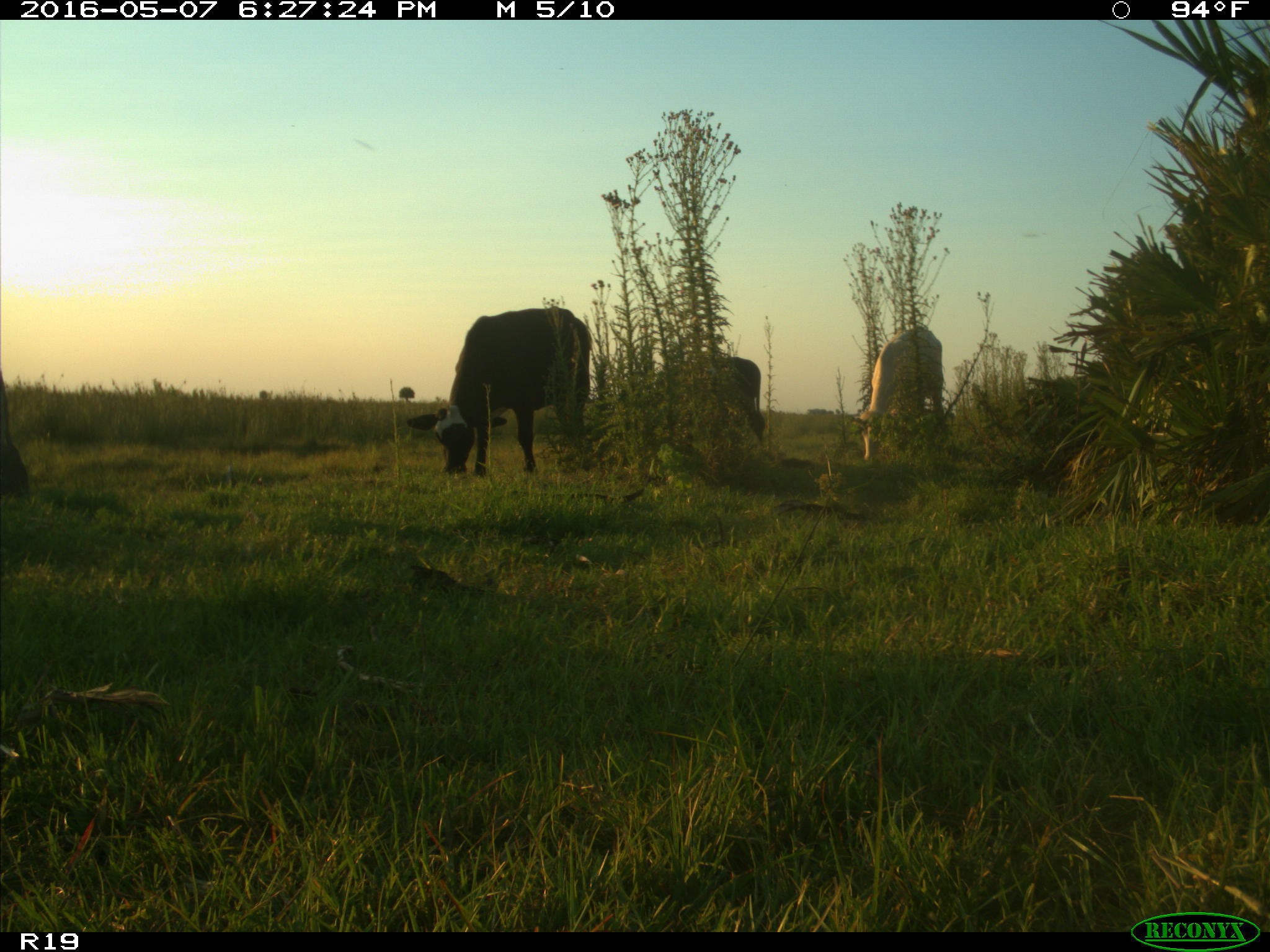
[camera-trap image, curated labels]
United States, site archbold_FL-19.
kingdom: Animalia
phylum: Chordata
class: Mammalia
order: Artiodactyla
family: Bovidae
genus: Bos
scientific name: Bos taurus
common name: domestic cow